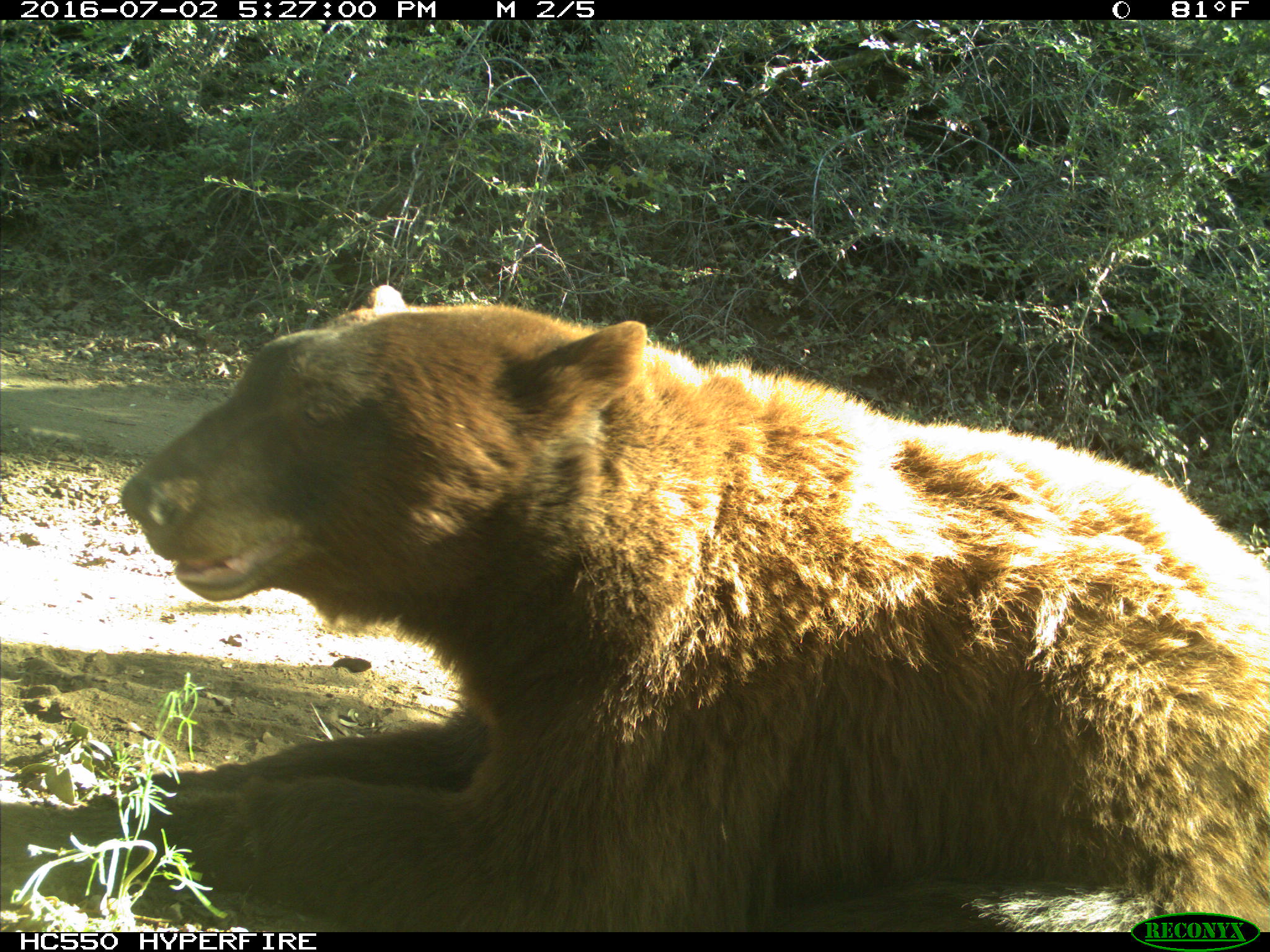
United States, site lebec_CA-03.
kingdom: Animalia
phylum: Chordata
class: Mammalia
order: Carnivora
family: Ursidae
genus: Ursus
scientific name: Ursus americanus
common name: american black bear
Ursus americanus (american black bear).